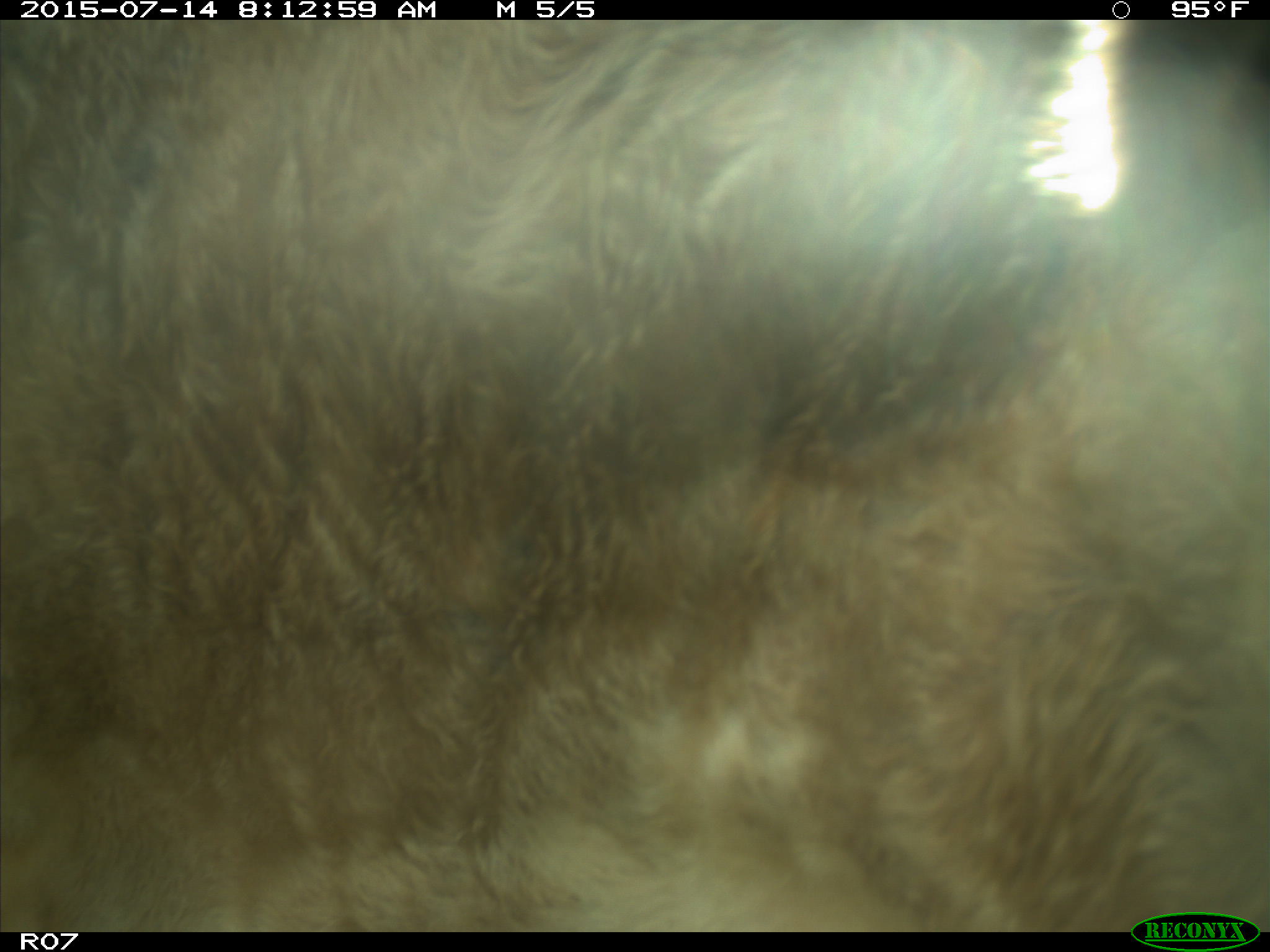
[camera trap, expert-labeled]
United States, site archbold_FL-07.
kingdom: Animalia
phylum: Chordata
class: Mammalia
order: Artiodactyla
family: Bovidae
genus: Bos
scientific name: Bos taurus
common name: domestic cow